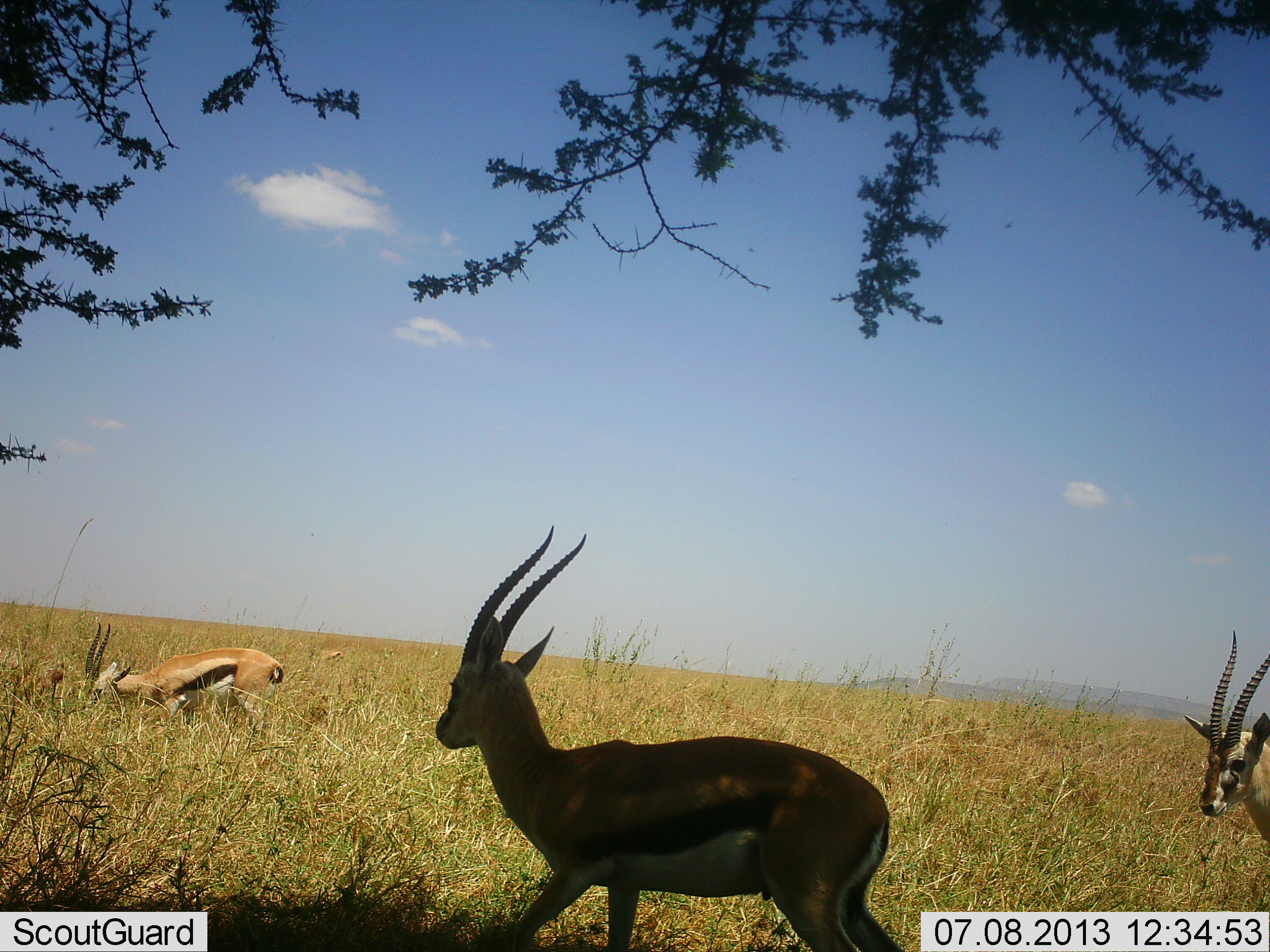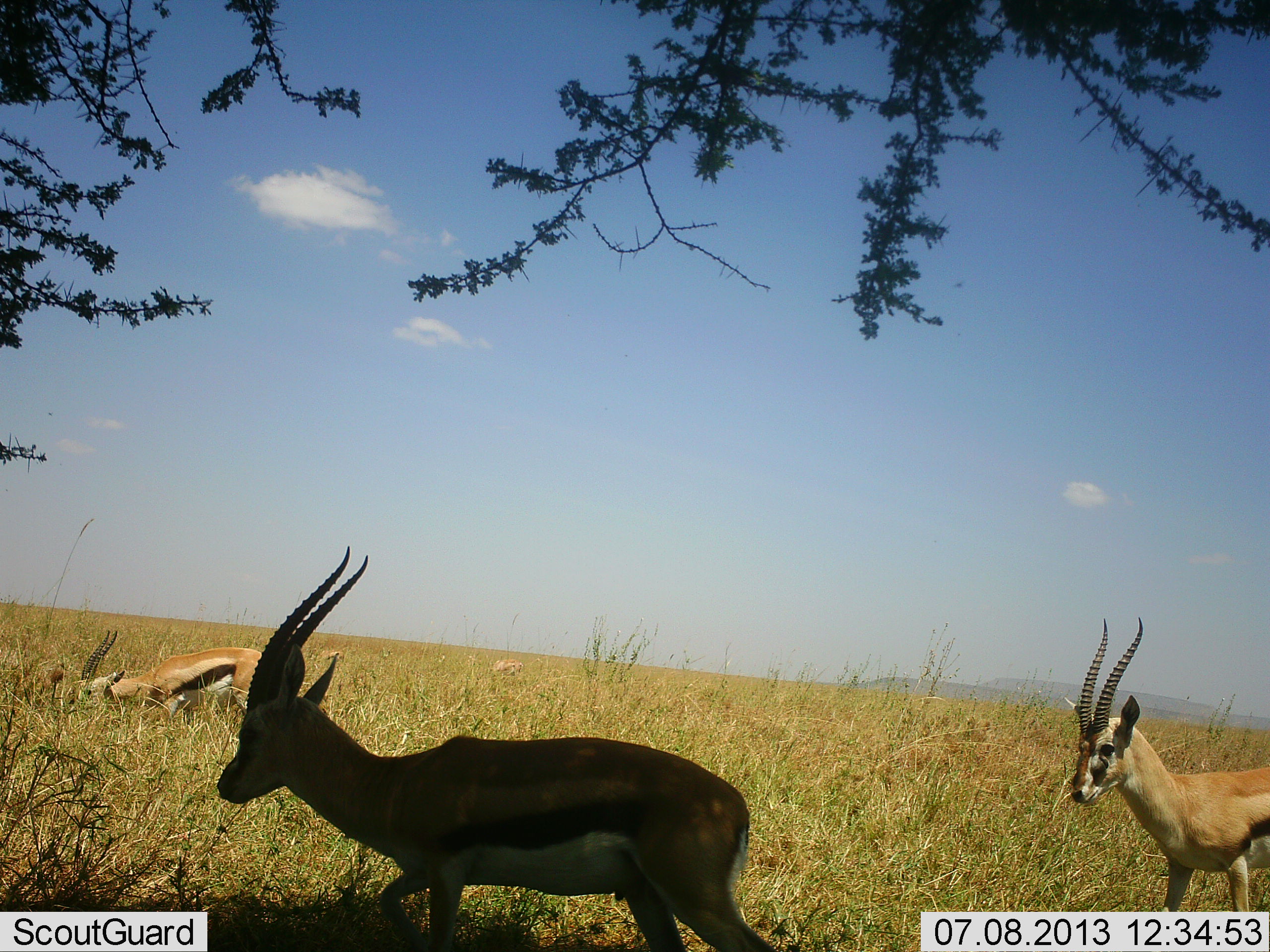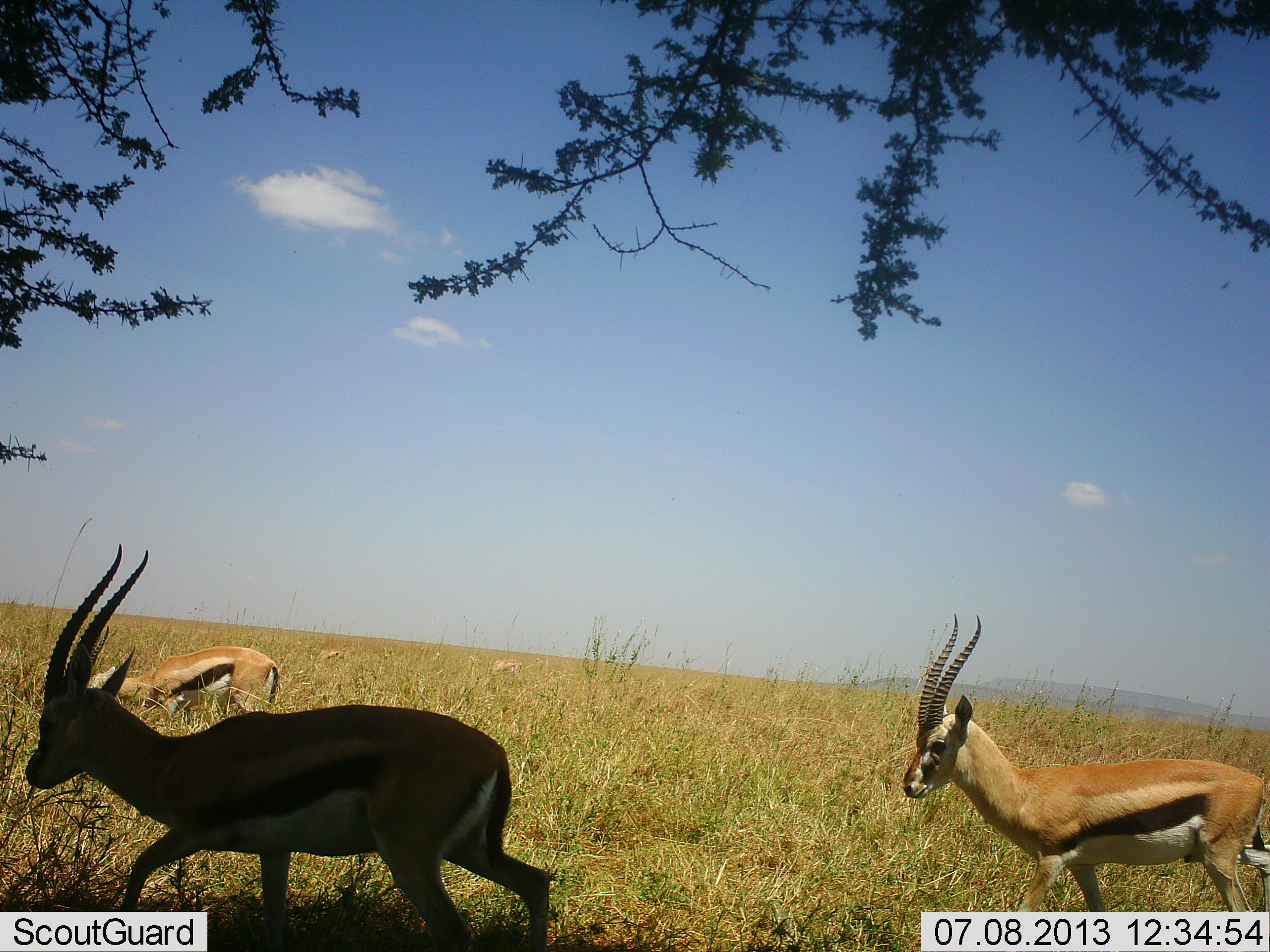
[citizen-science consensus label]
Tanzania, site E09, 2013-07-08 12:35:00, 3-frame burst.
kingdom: Animalia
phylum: Chordata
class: Mammalia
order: Artiodactyla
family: Bovidae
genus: Eudorcas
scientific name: Eudorcas thomsonii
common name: thomson's gazelle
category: gazellethomsons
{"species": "gazellethomsons (thomson's gazelle) (Eudorcas thomsonii)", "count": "3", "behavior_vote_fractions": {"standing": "29%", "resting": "6%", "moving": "84%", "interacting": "6%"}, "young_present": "0%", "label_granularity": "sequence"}